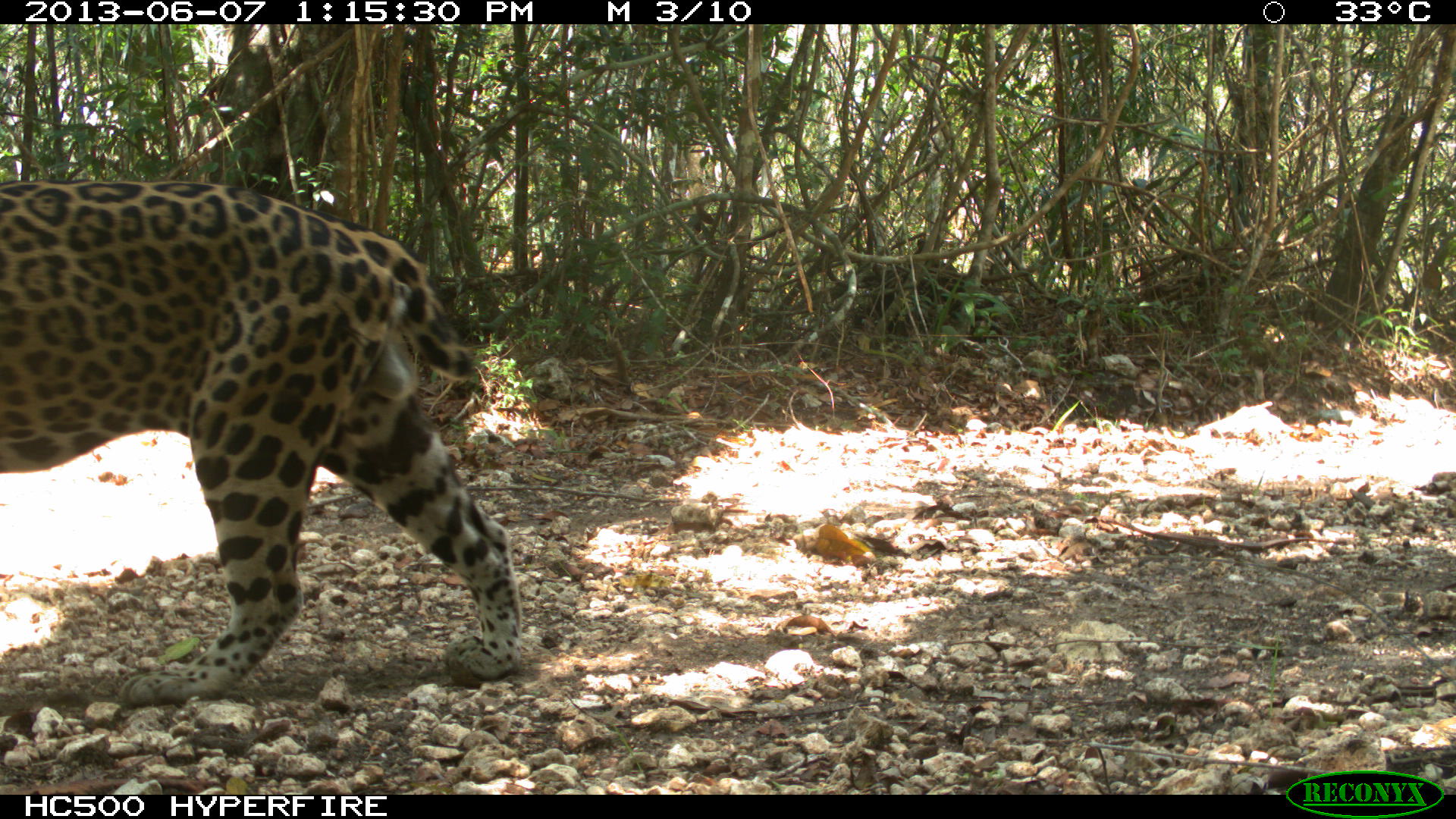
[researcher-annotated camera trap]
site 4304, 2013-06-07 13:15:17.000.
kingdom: Animalia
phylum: Chordata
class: Mammalia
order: Carnivora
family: Felidae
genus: Panthera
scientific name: Panthera onca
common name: jaguar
Panthera onca (jaguar), count 1, sex male.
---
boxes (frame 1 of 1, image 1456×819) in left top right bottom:
panthera onca: 0 181 524 702